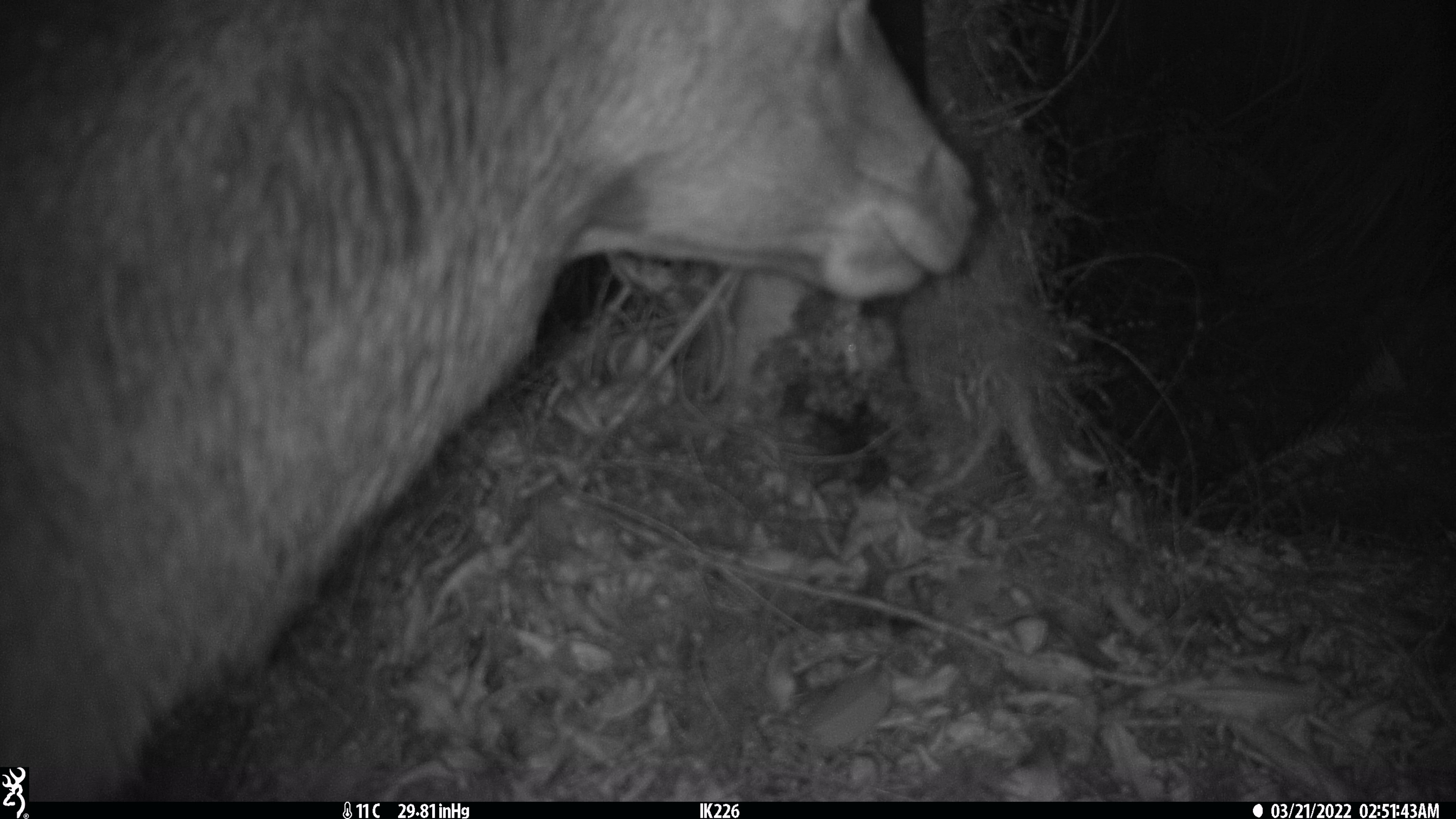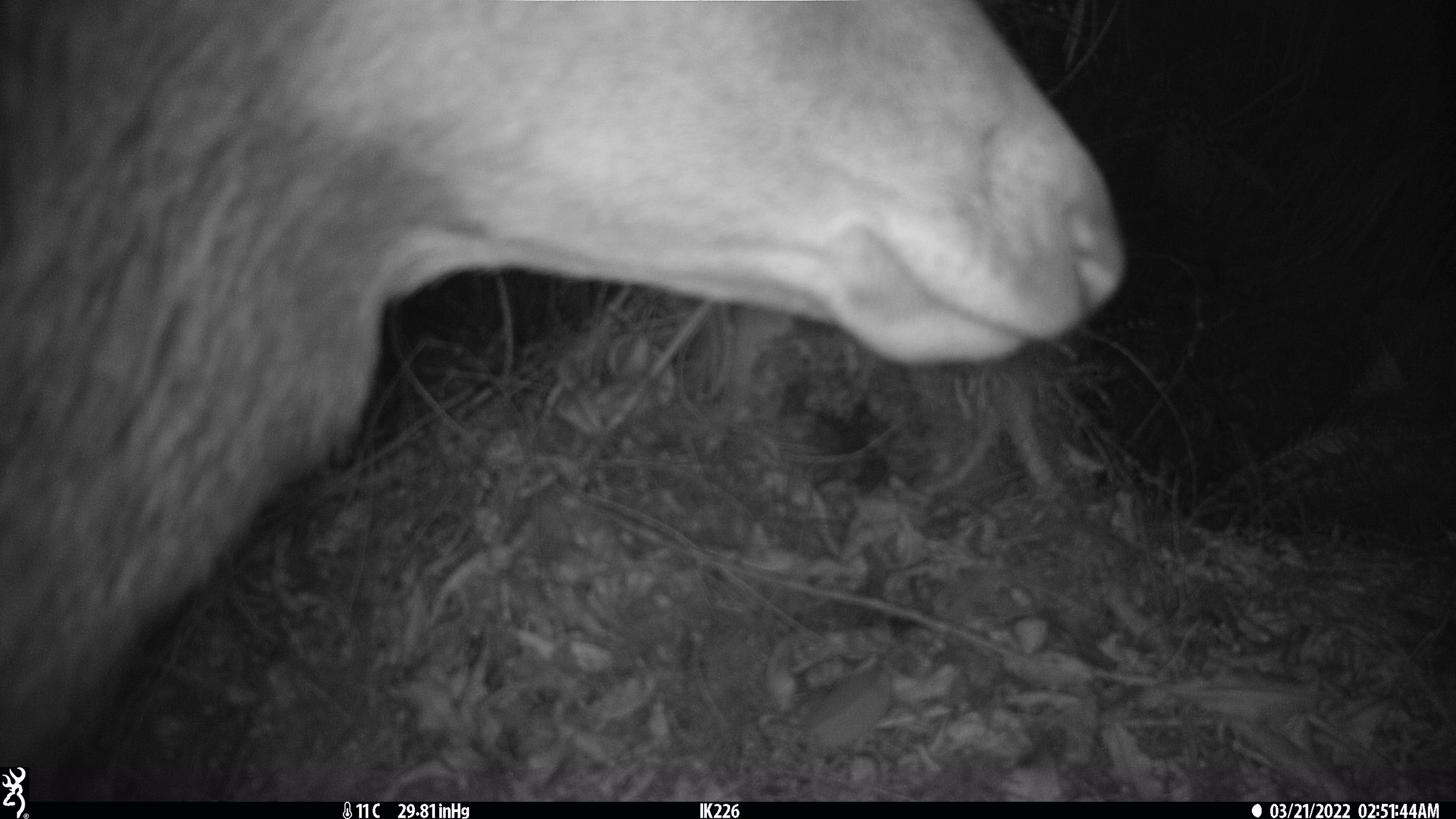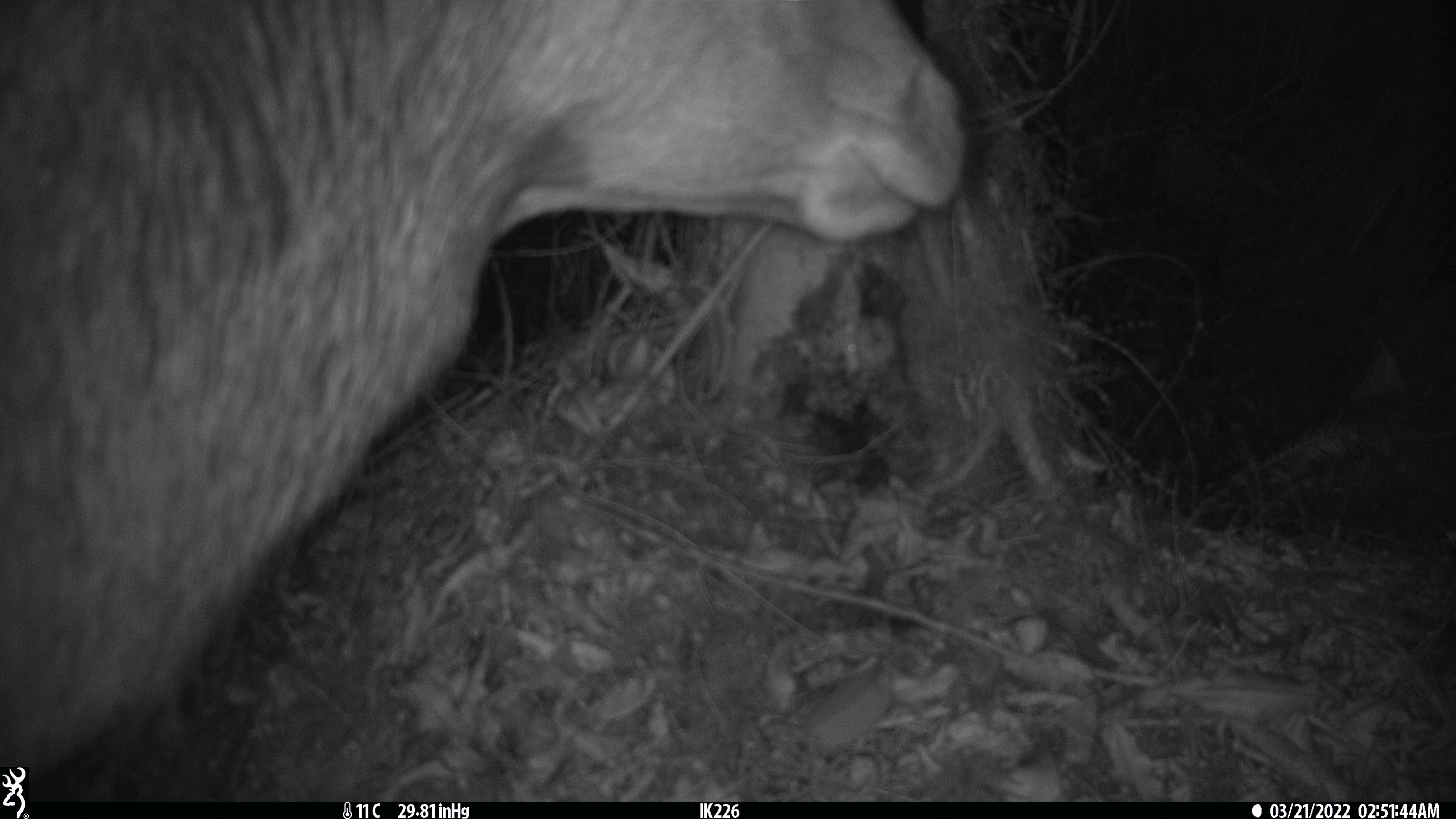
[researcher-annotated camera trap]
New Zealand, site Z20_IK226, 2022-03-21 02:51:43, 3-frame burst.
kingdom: Animalia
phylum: Chordata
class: Mammalia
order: Artiodactyla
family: Cervidae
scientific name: Cervidae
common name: deer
Deer (Cervidae).